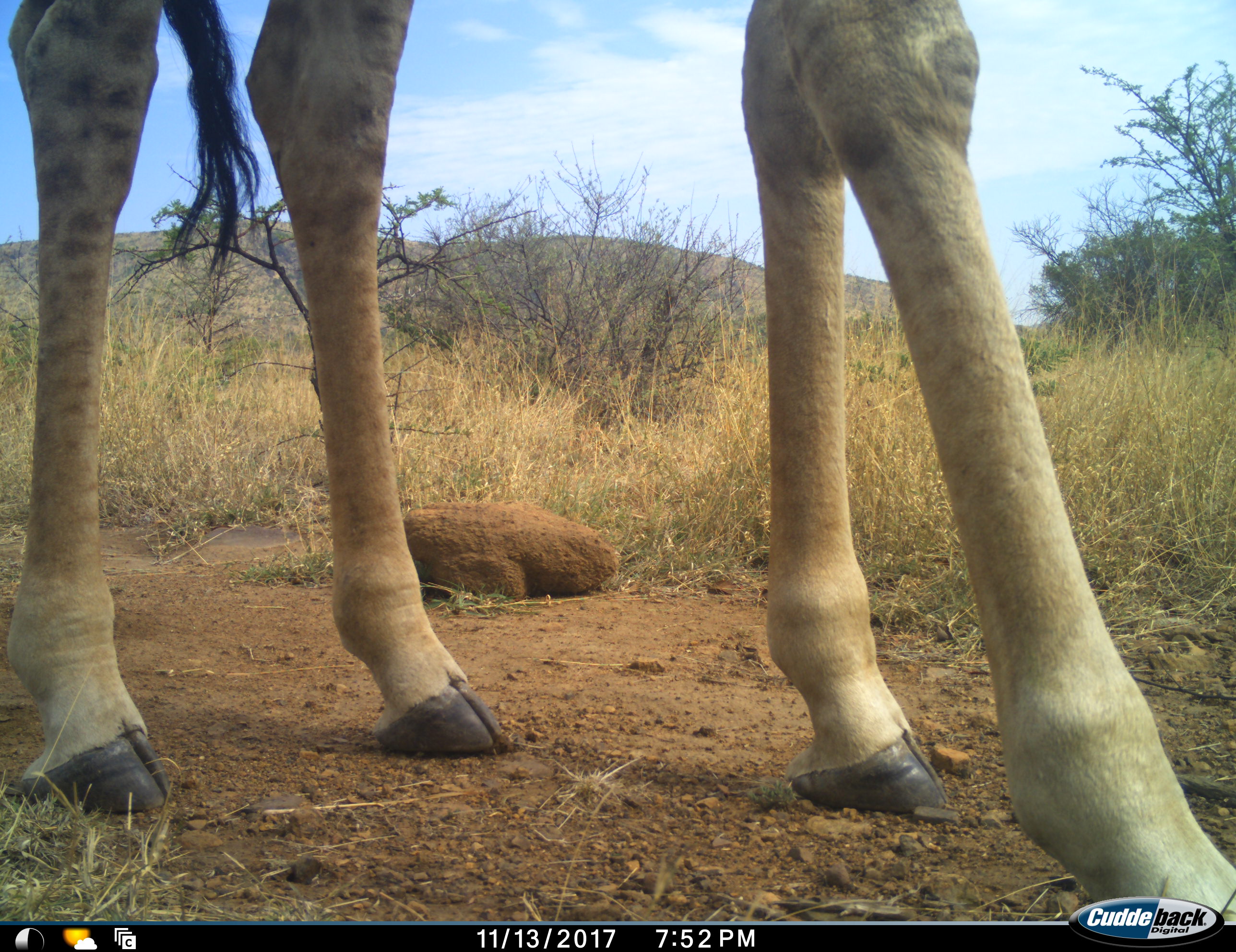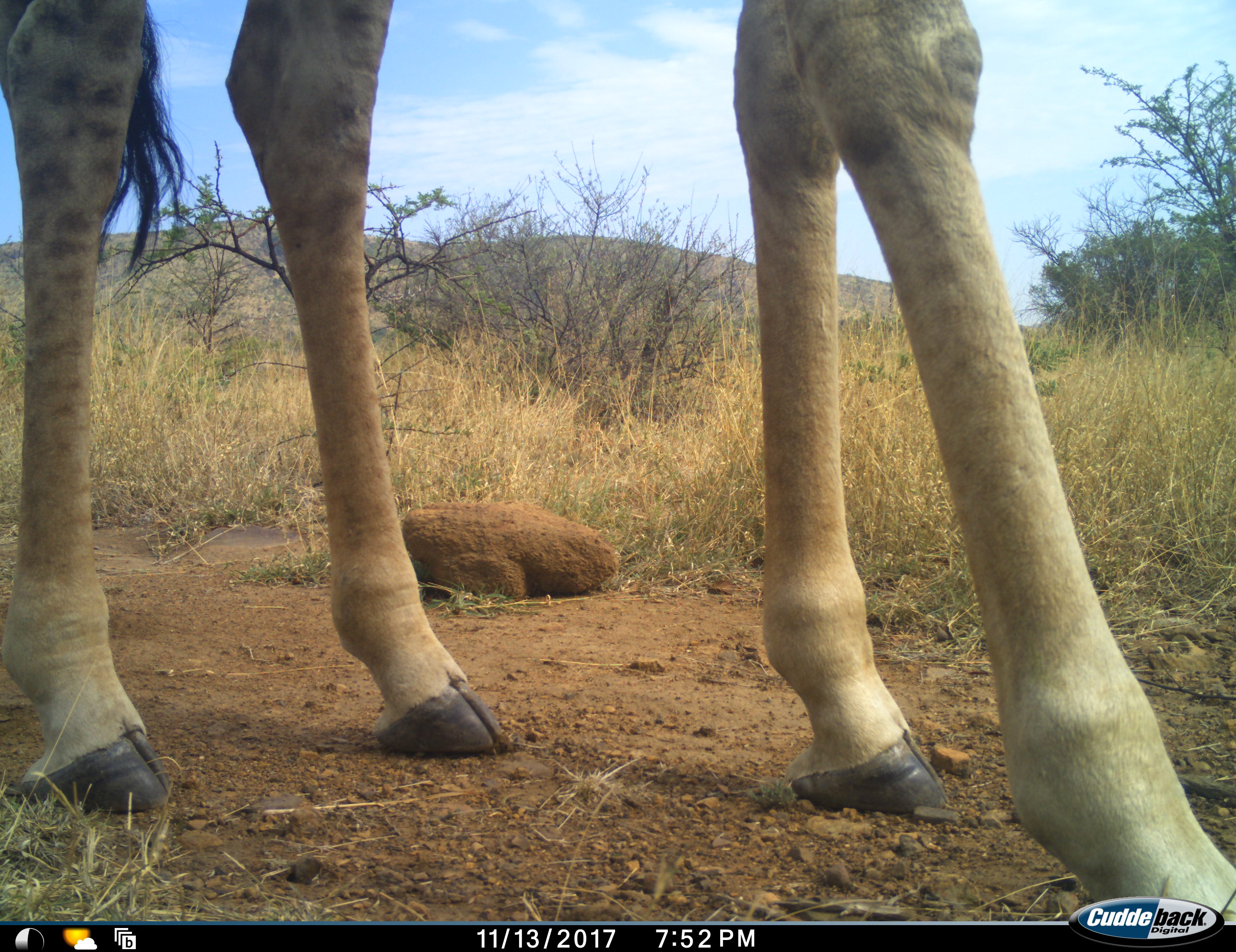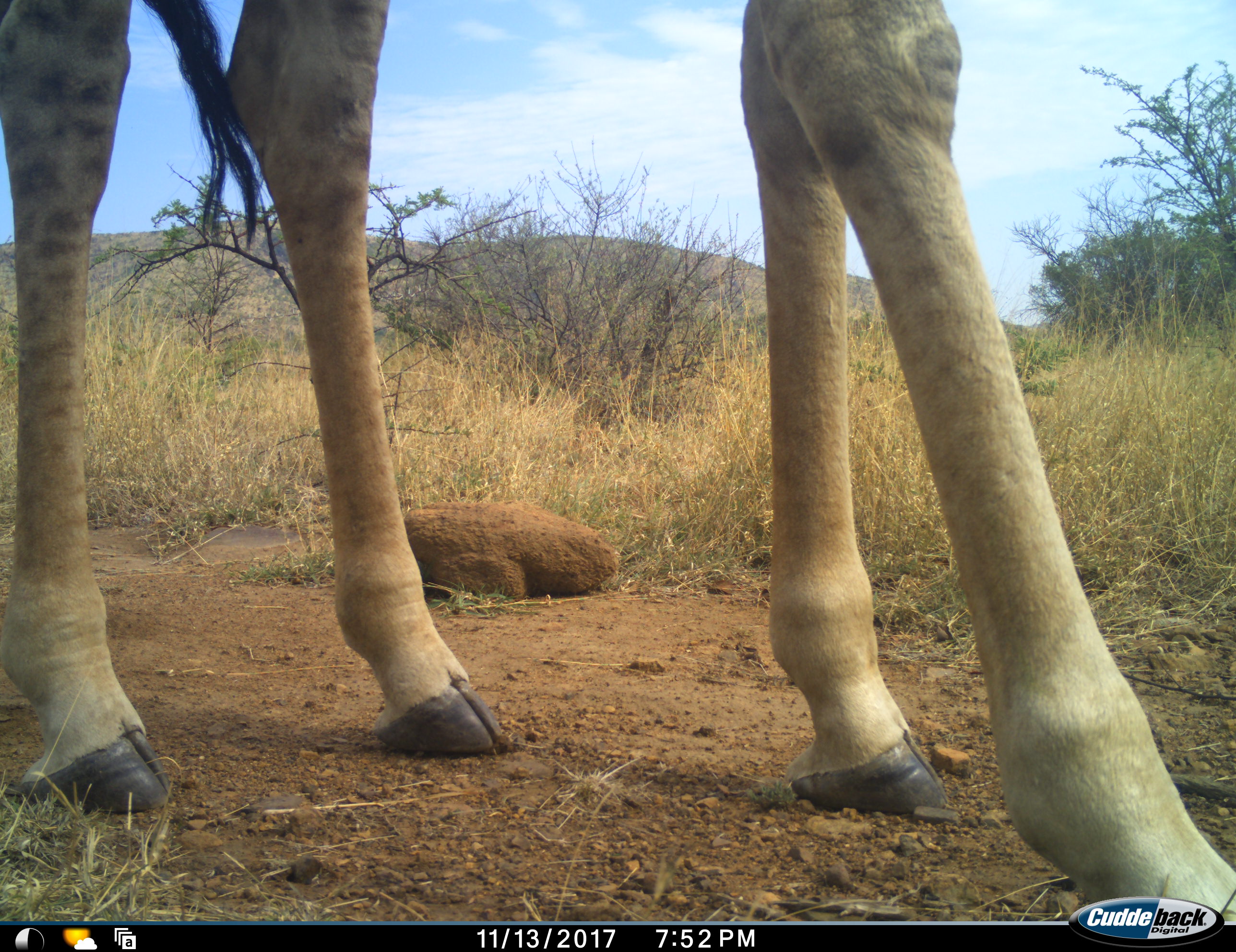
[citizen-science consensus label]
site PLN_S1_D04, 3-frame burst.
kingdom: Animalia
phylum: Chordata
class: Mammalia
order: Artiodactyla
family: Giraffidae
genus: Giraffa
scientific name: Giraffa camelopardalis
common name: giraffe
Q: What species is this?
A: Giraffe (Giraffa camelopardalis).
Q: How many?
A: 1.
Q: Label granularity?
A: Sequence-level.